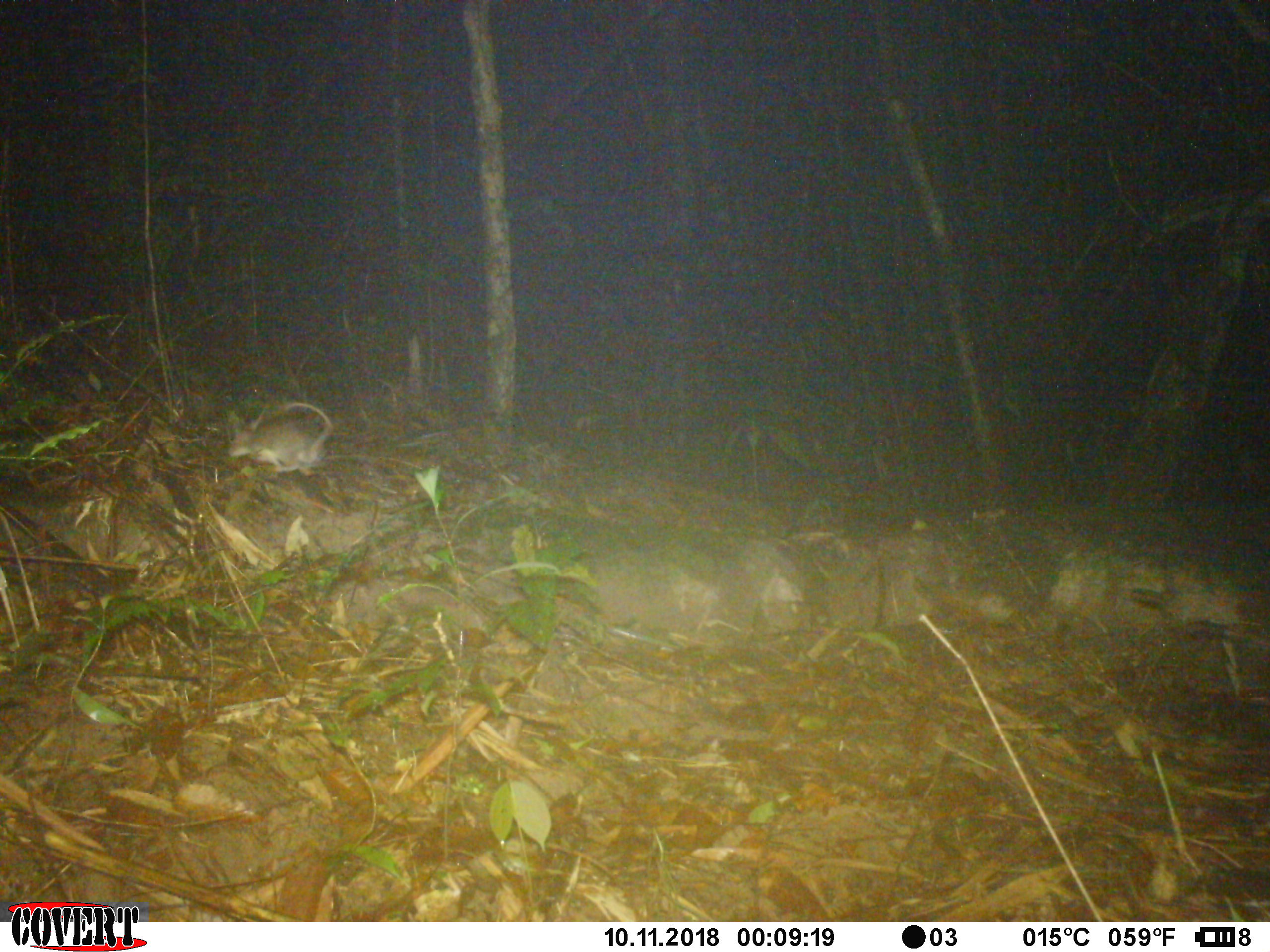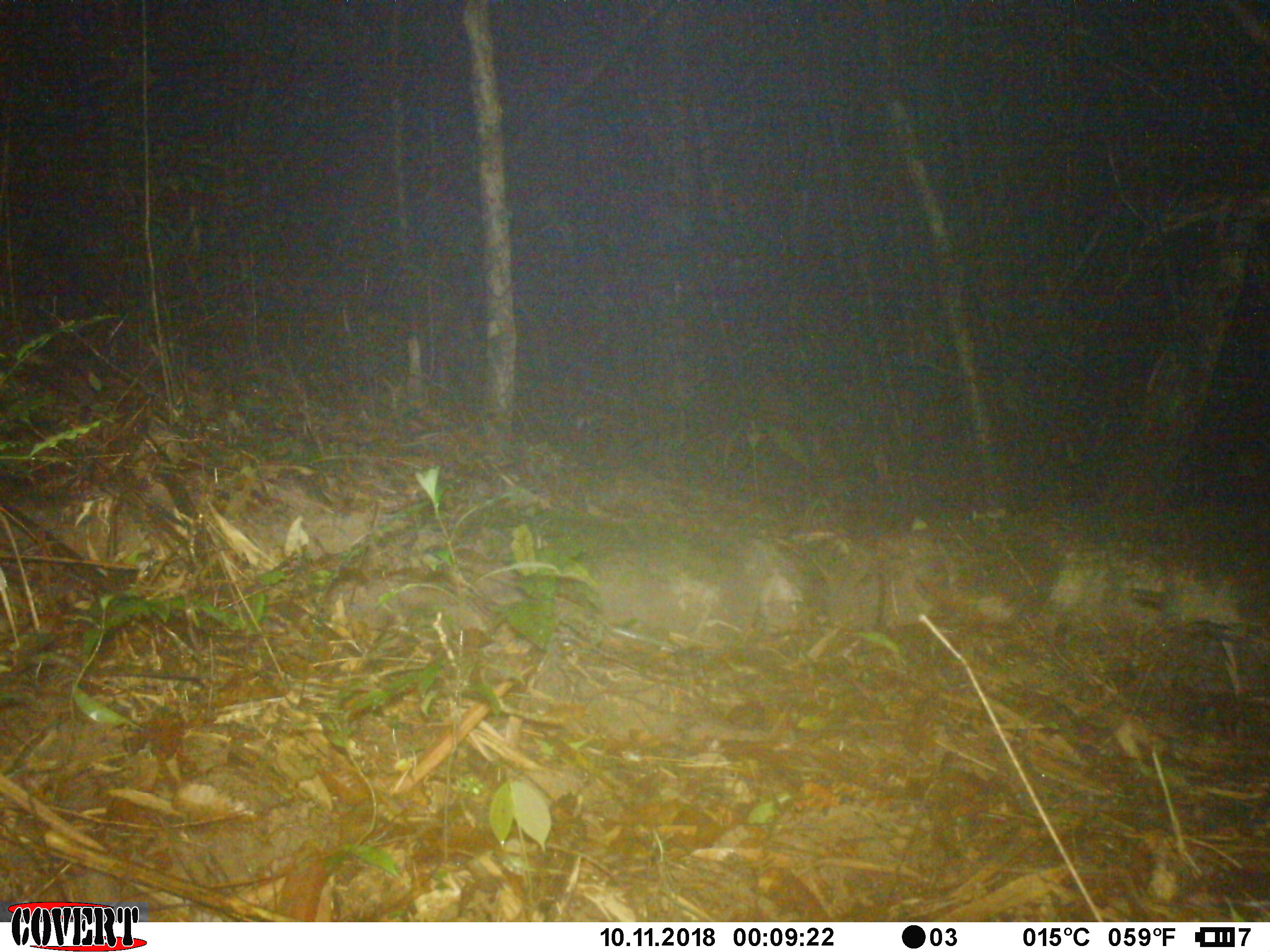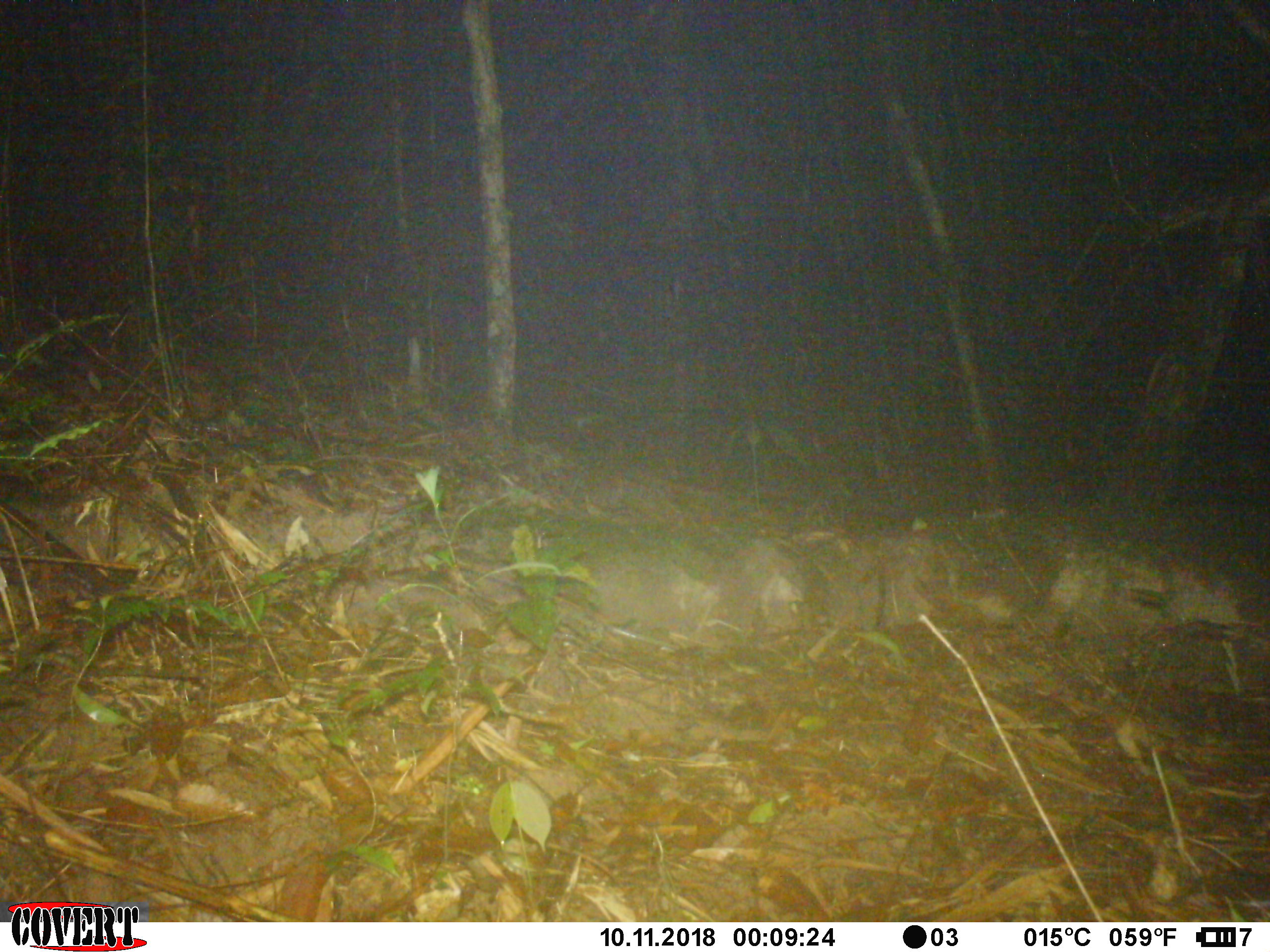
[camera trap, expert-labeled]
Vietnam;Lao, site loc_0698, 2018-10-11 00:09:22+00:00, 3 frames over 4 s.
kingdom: Animalia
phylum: Chordata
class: Mammalia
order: Rodentia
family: Muridae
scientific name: Muridae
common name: old-world mice and rats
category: unidentified murid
Unidentified murid (old-world mice and rats) (Muridae). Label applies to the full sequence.